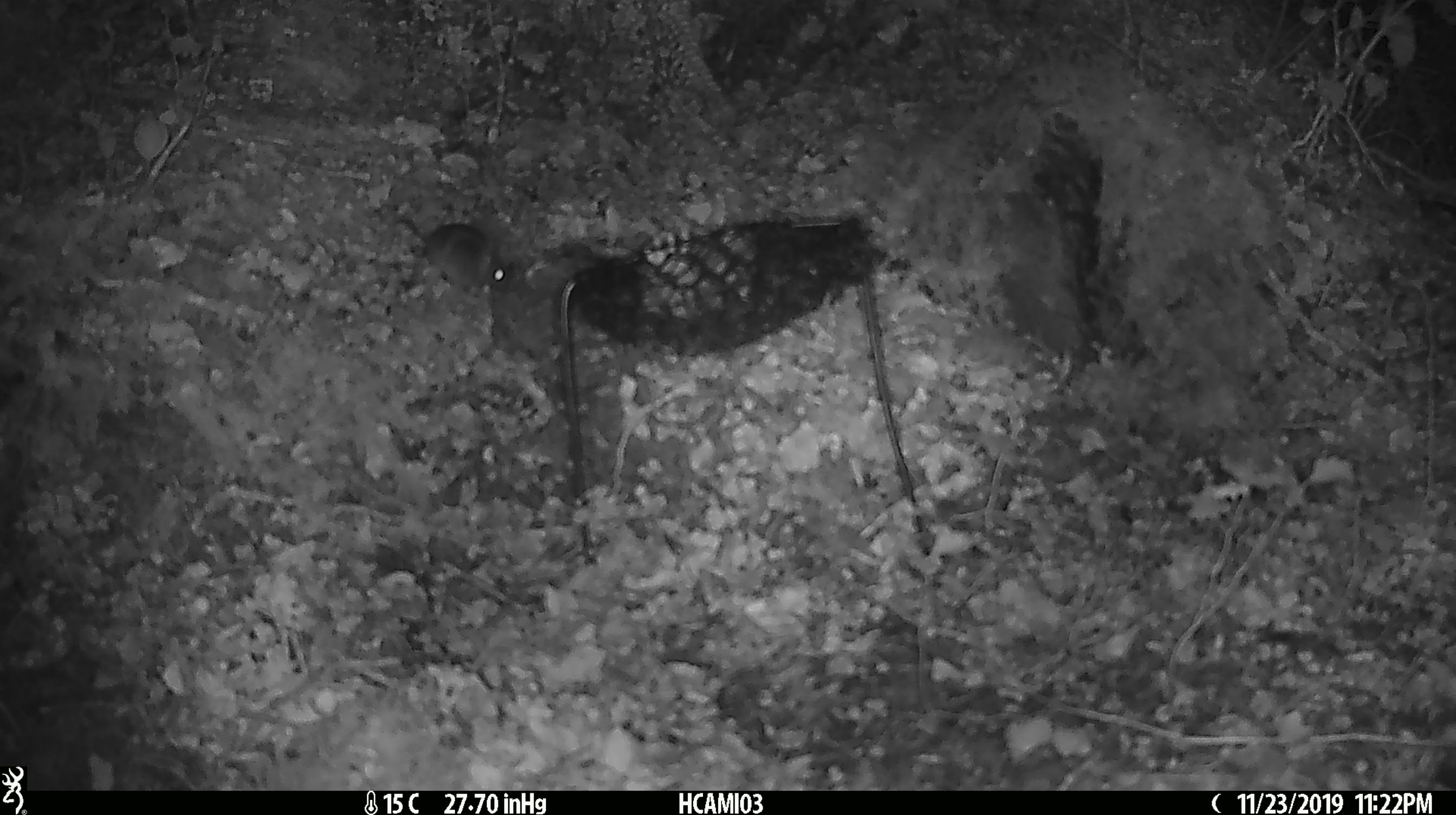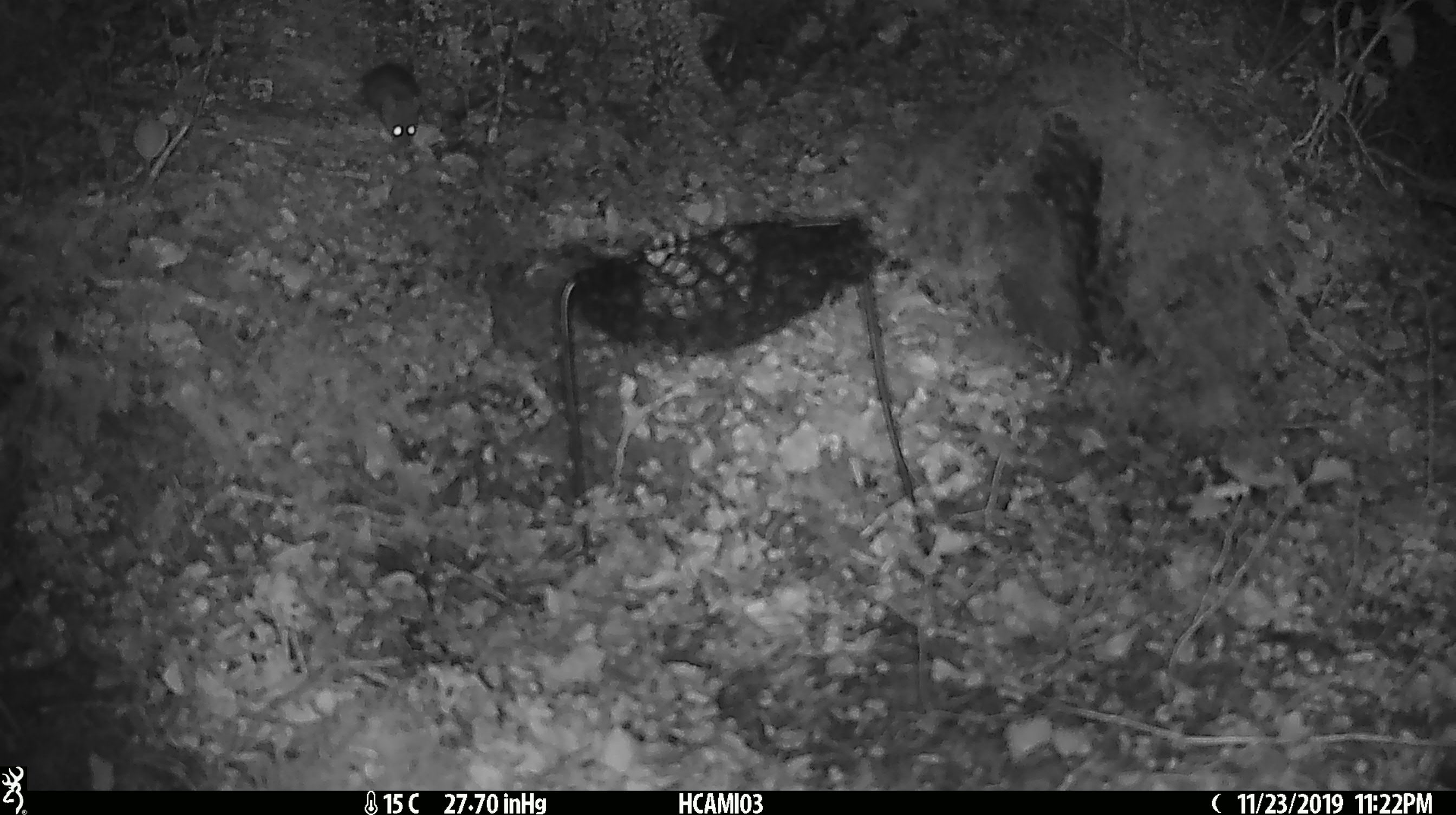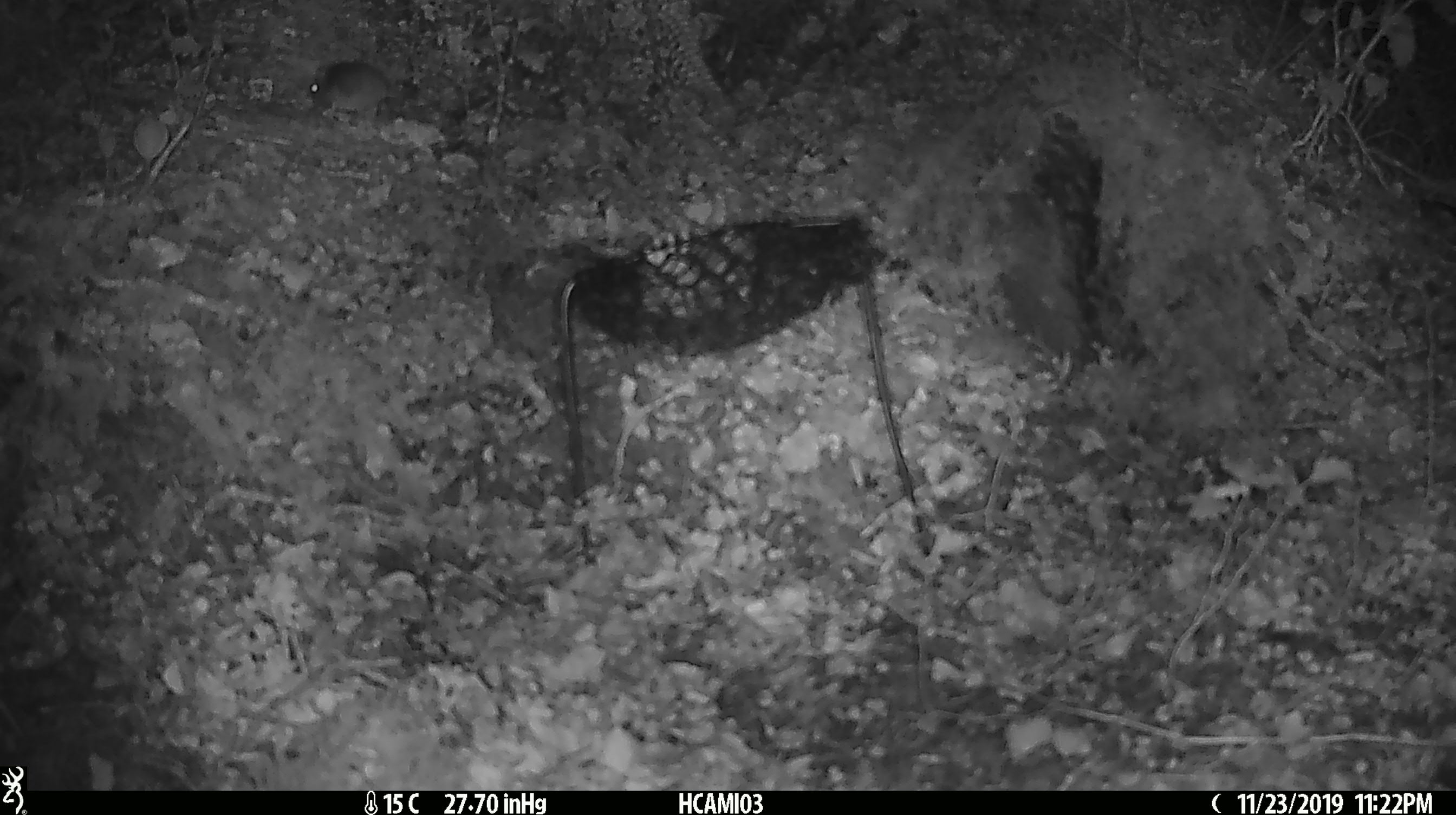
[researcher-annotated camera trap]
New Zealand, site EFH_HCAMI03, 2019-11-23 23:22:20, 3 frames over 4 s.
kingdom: Animalia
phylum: Chordata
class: Mammalia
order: Rodentia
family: Muridae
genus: Mus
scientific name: Mus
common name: mouse